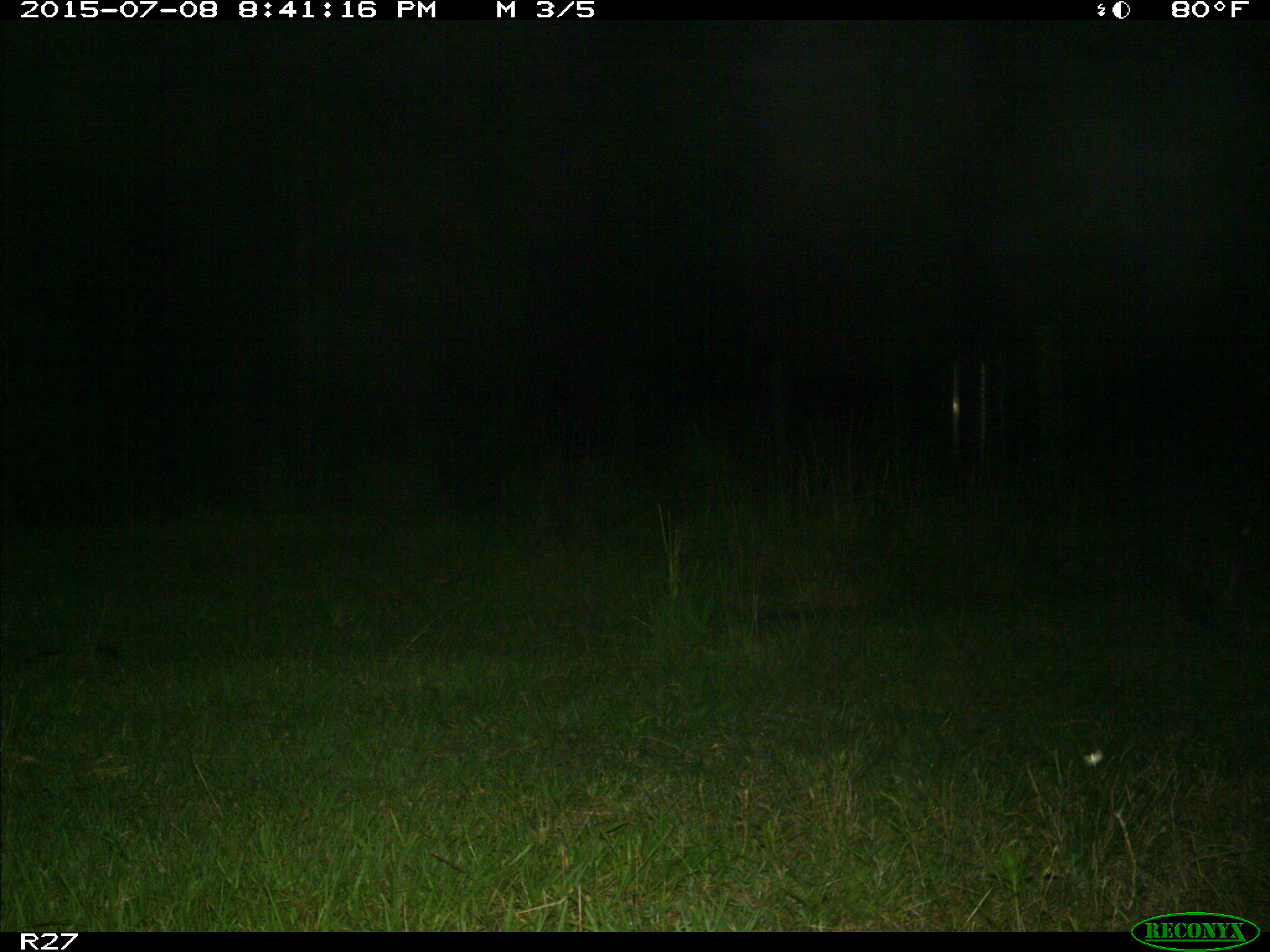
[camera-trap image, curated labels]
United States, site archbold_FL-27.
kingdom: Animalia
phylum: Chordata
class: Mammalia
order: Carnivora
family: Procyonidae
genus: Procyon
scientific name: Procyon lotor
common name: common raccoon